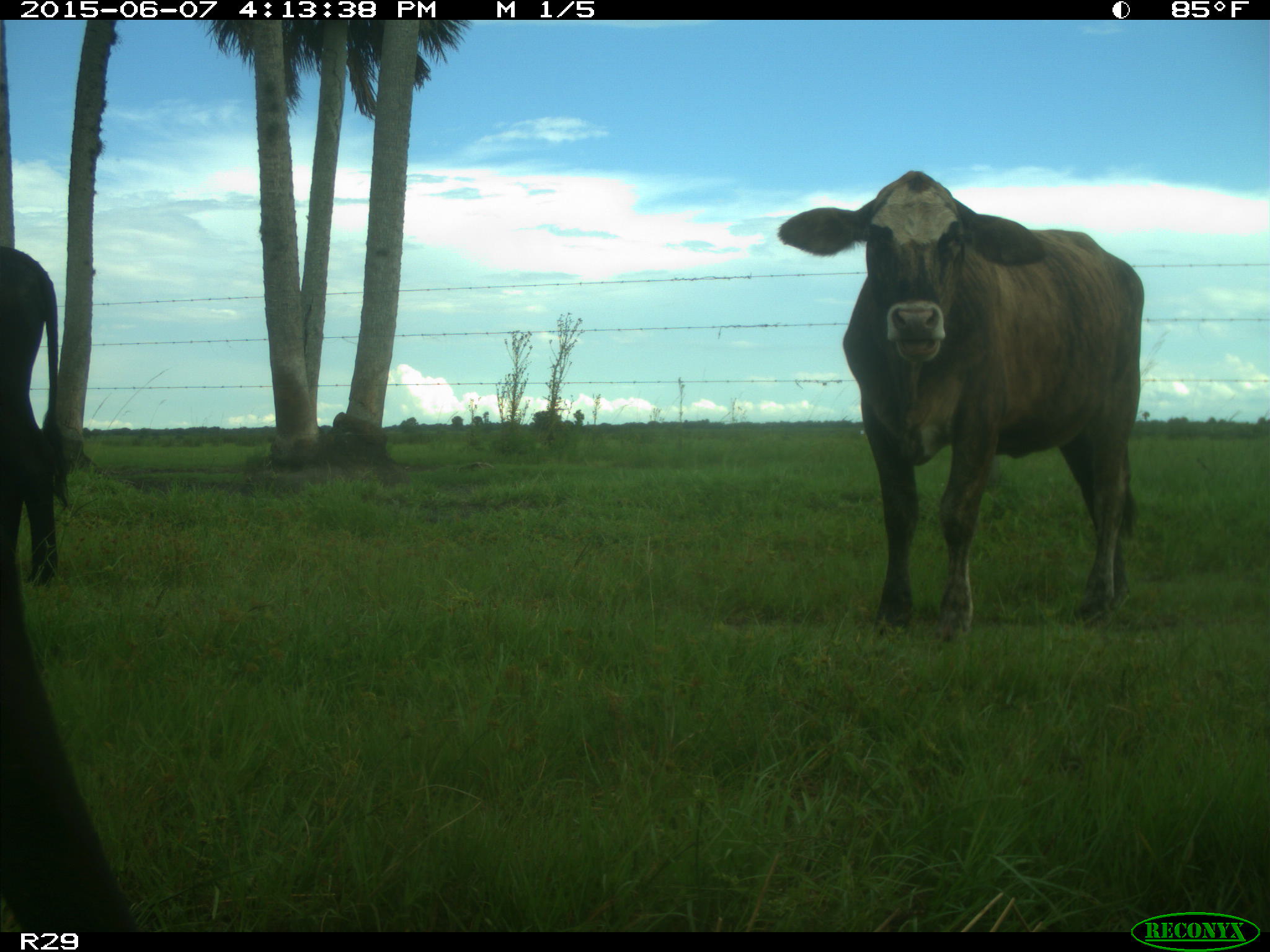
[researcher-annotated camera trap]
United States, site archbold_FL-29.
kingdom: Animalia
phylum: Chordata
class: Mammalia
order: Artiodactyla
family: Bovidae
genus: Bos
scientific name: Bos taurus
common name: domestic cow